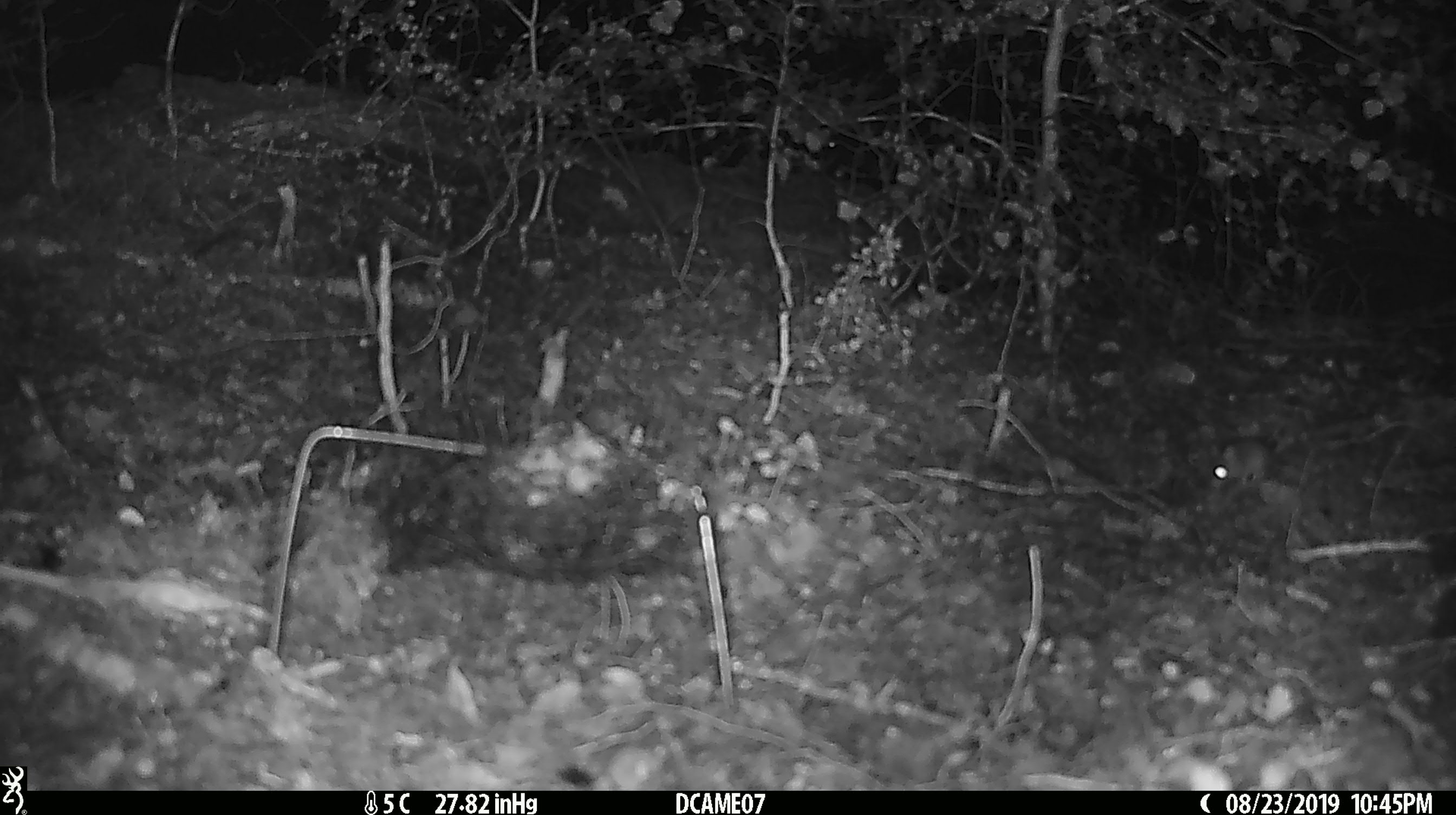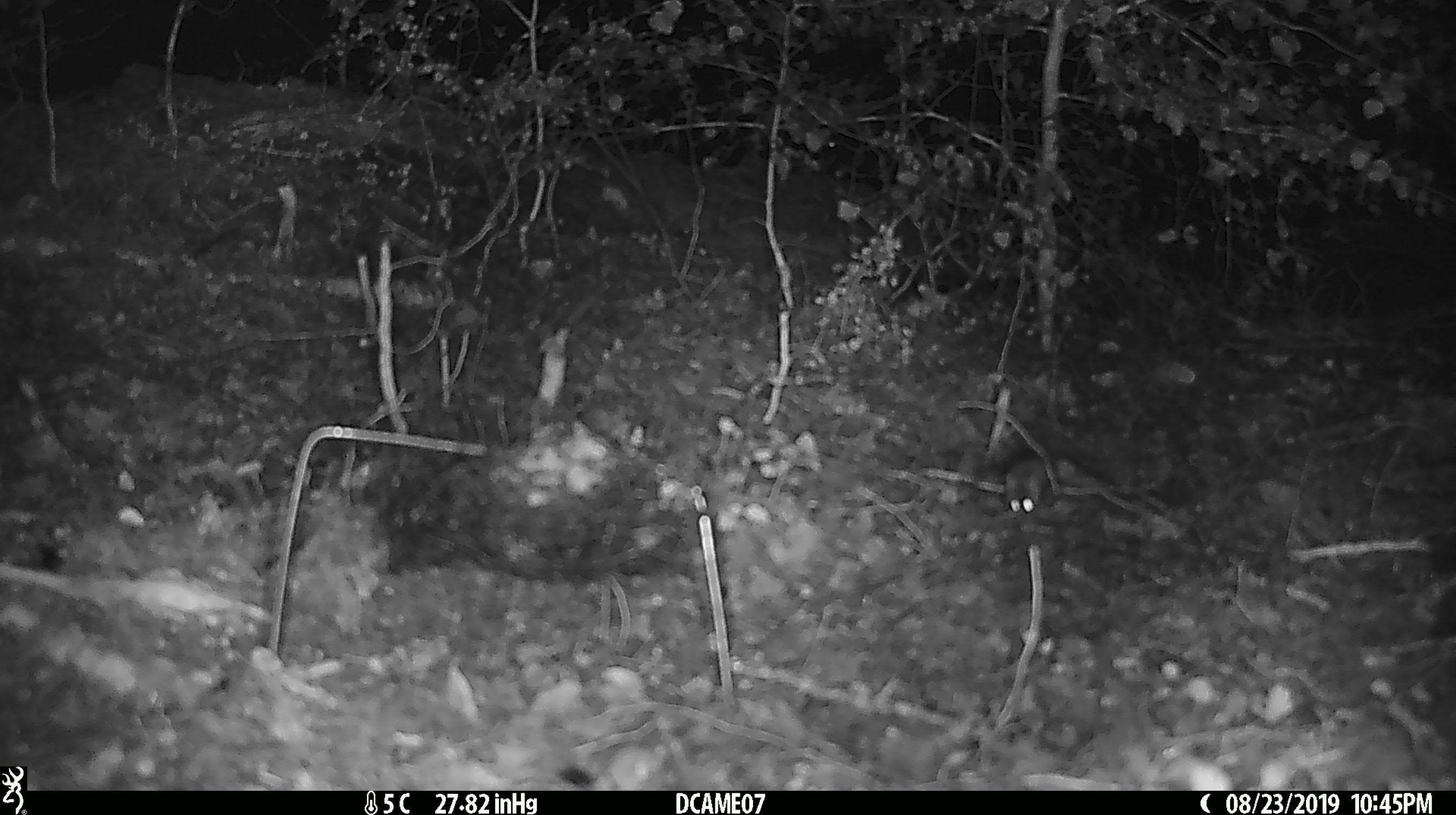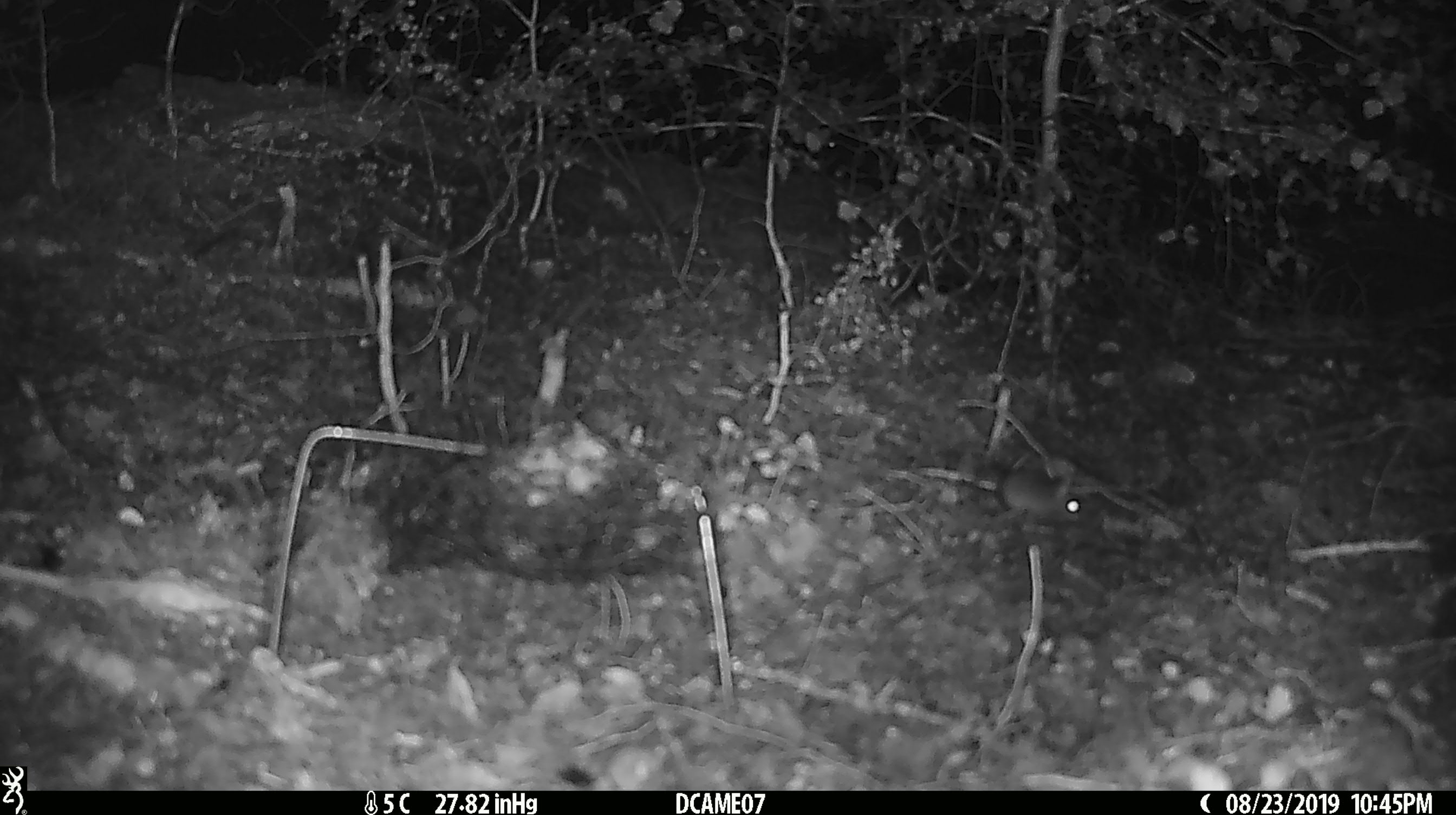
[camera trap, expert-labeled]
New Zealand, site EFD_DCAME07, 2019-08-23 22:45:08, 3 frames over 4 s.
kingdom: Animalia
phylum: Chordata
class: Mammalia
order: Rodentia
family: Muridae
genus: Mus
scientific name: Mus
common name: mouse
Mouse (Mus).